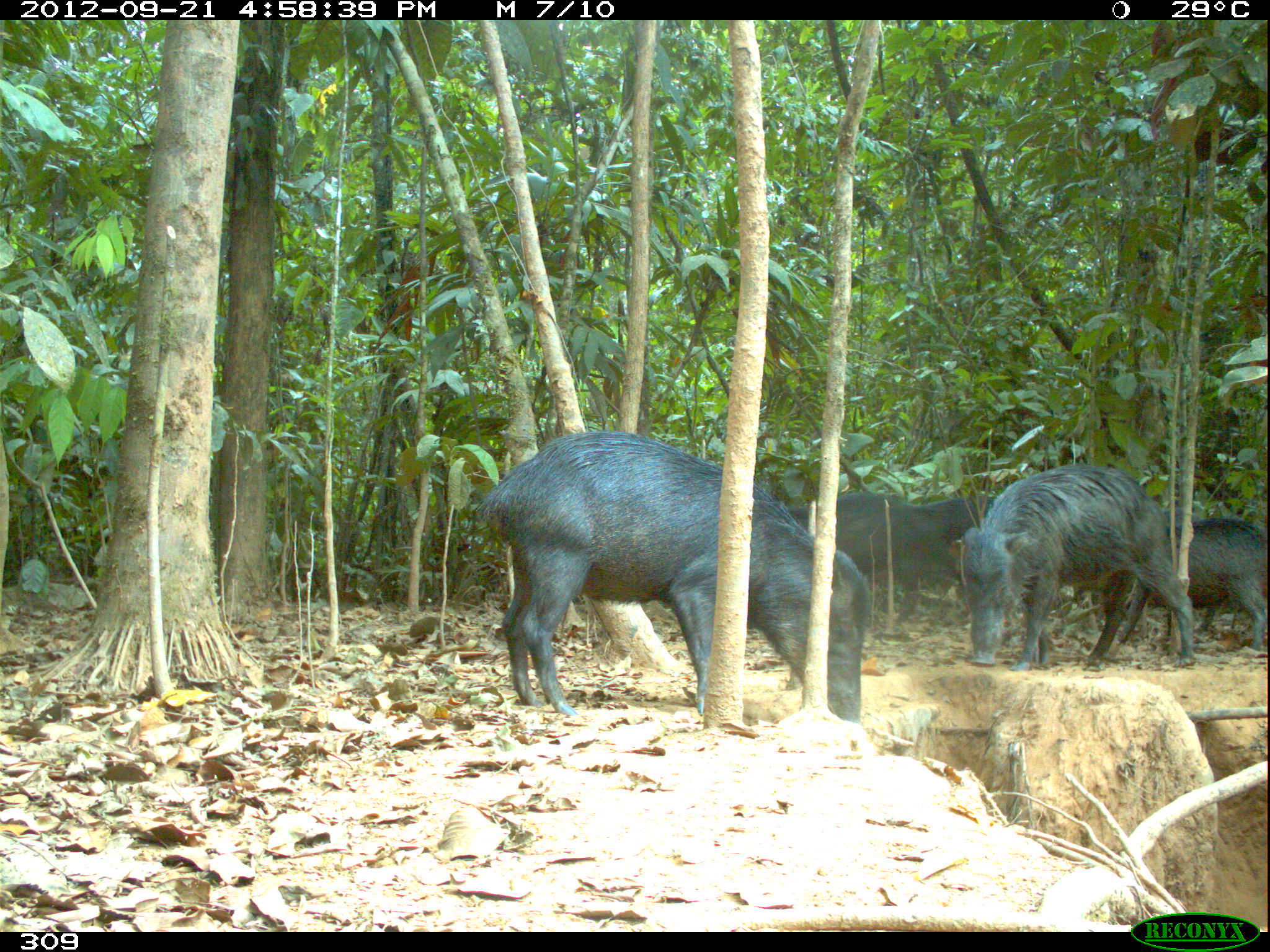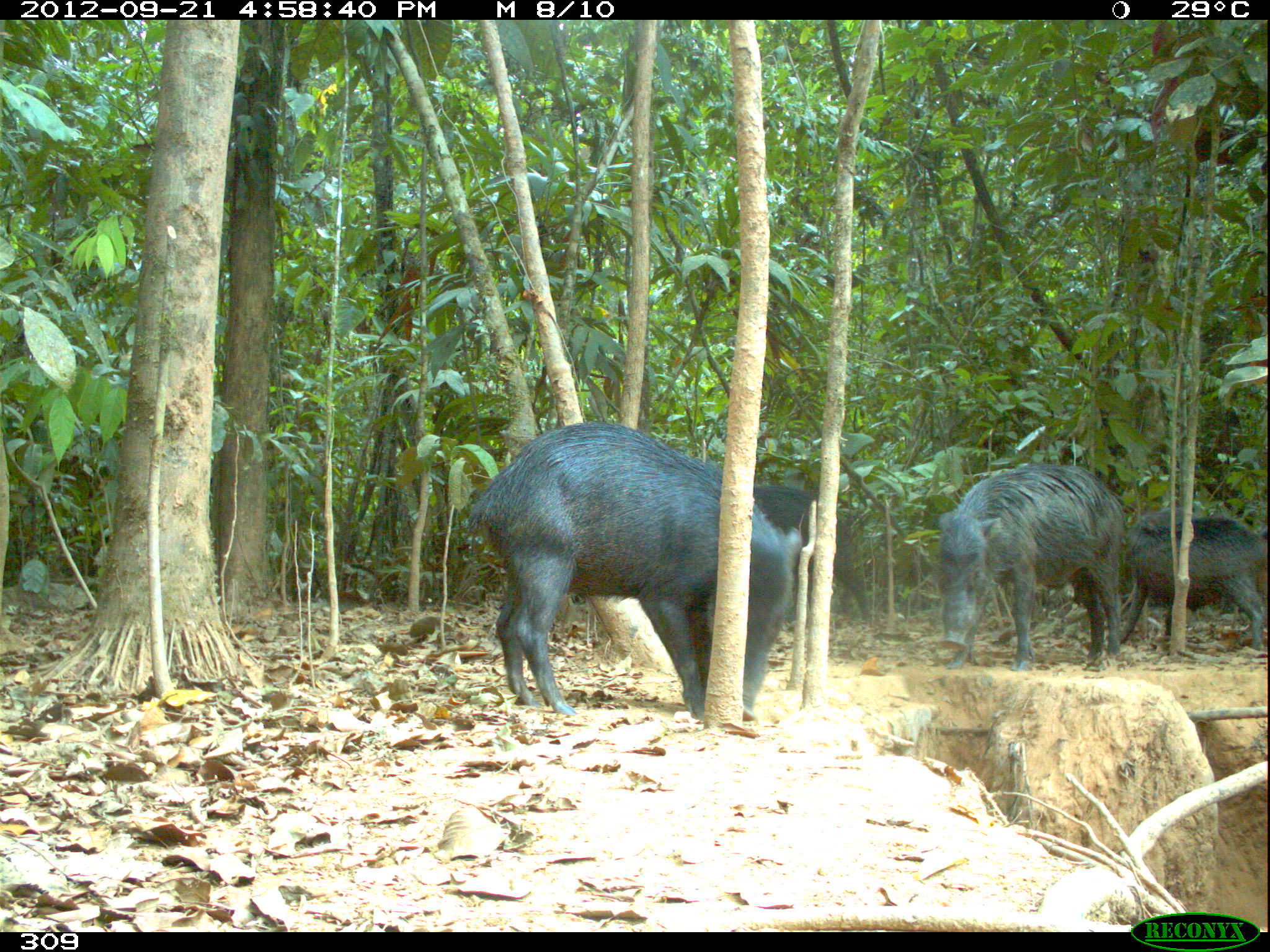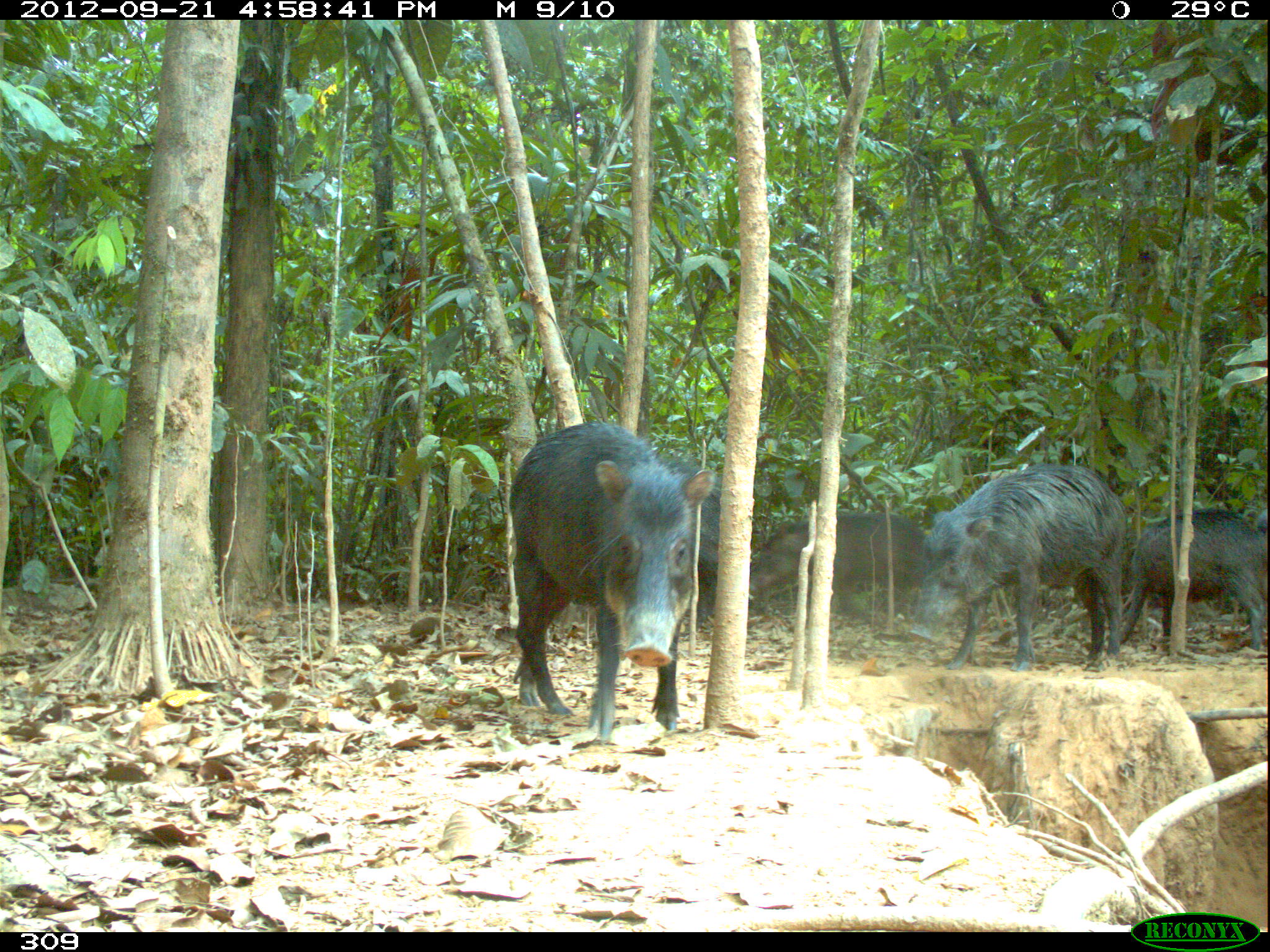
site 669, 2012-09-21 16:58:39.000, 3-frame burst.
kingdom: Animalia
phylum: Chordata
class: Mammalia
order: Artiodactyla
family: Tayassuidae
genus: Tayassu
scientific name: Tayassu pecari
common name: white-lipped peccary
Tayassu pecari (white-lipped peccary).